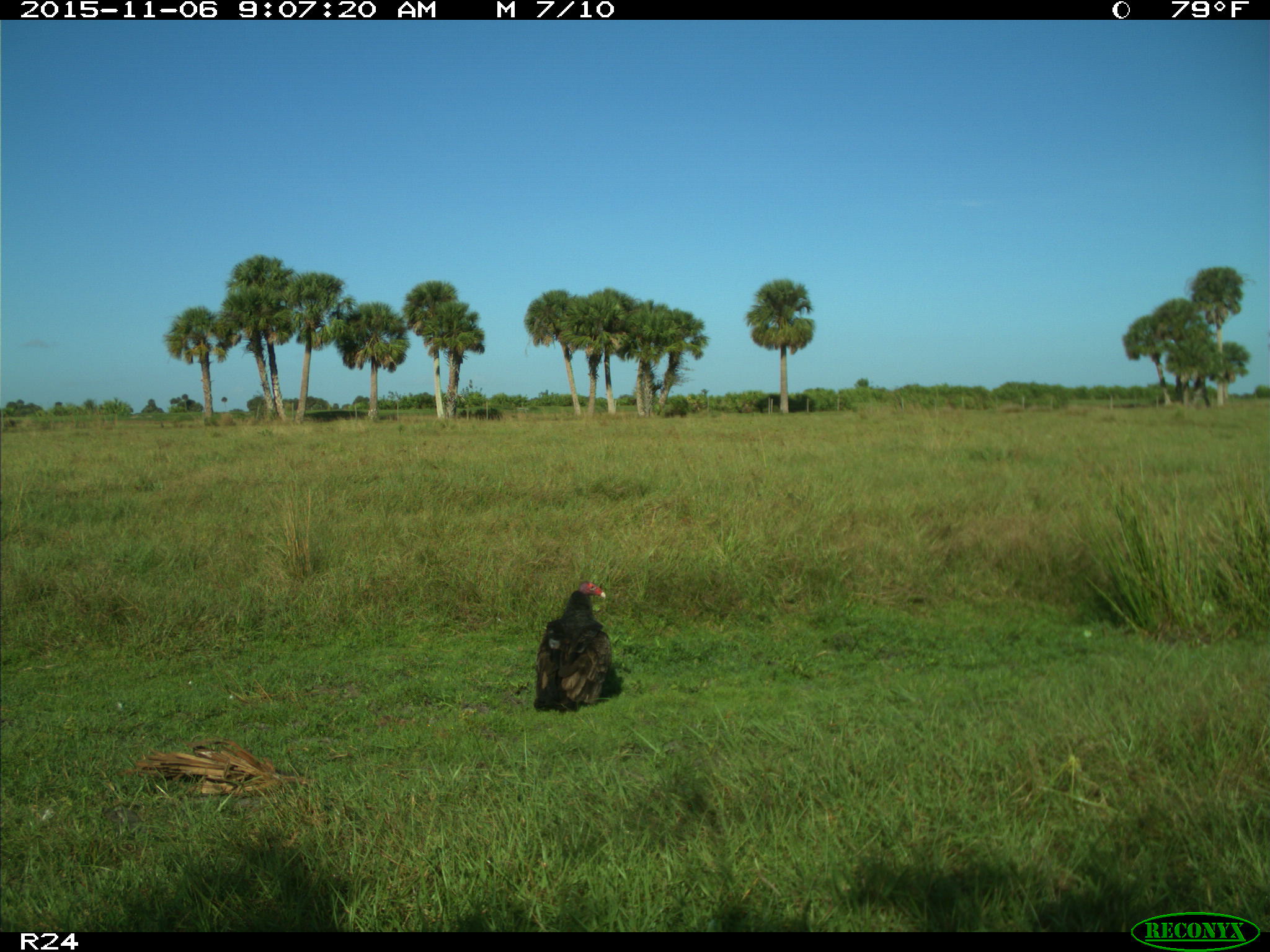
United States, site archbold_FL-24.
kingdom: Animalia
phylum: Chordata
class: Aves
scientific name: Aves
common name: birds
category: unidentified bird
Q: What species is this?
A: Unidentified bird (birds) (Aves).